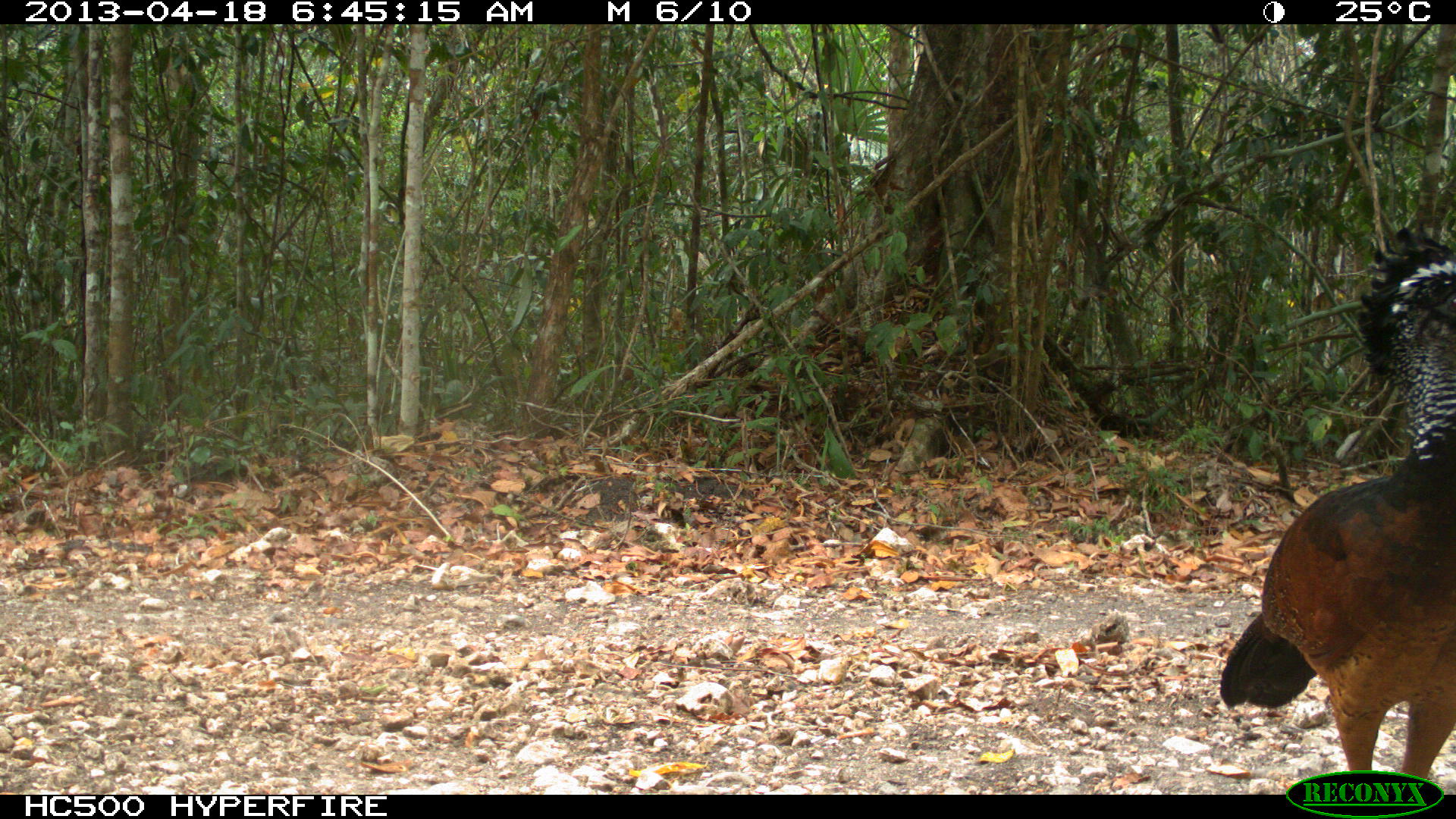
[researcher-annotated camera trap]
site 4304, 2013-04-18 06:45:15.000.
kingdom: Animalia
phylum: Chordata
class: Aves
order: Galliformes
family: Cracidae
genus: Crax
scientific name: Crax rubra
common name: great curassow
Crax rubra (great curassow), count 1, sex female.